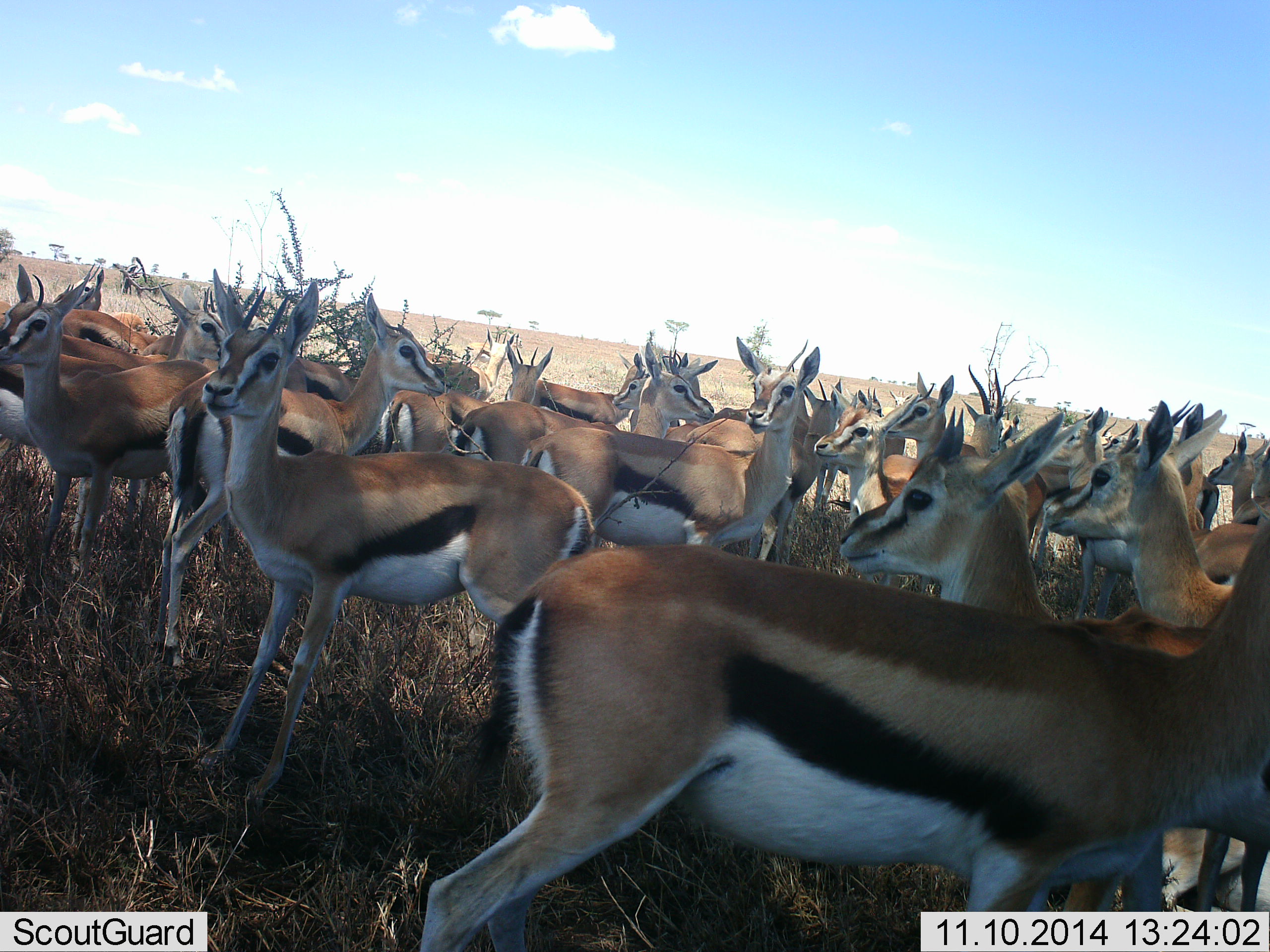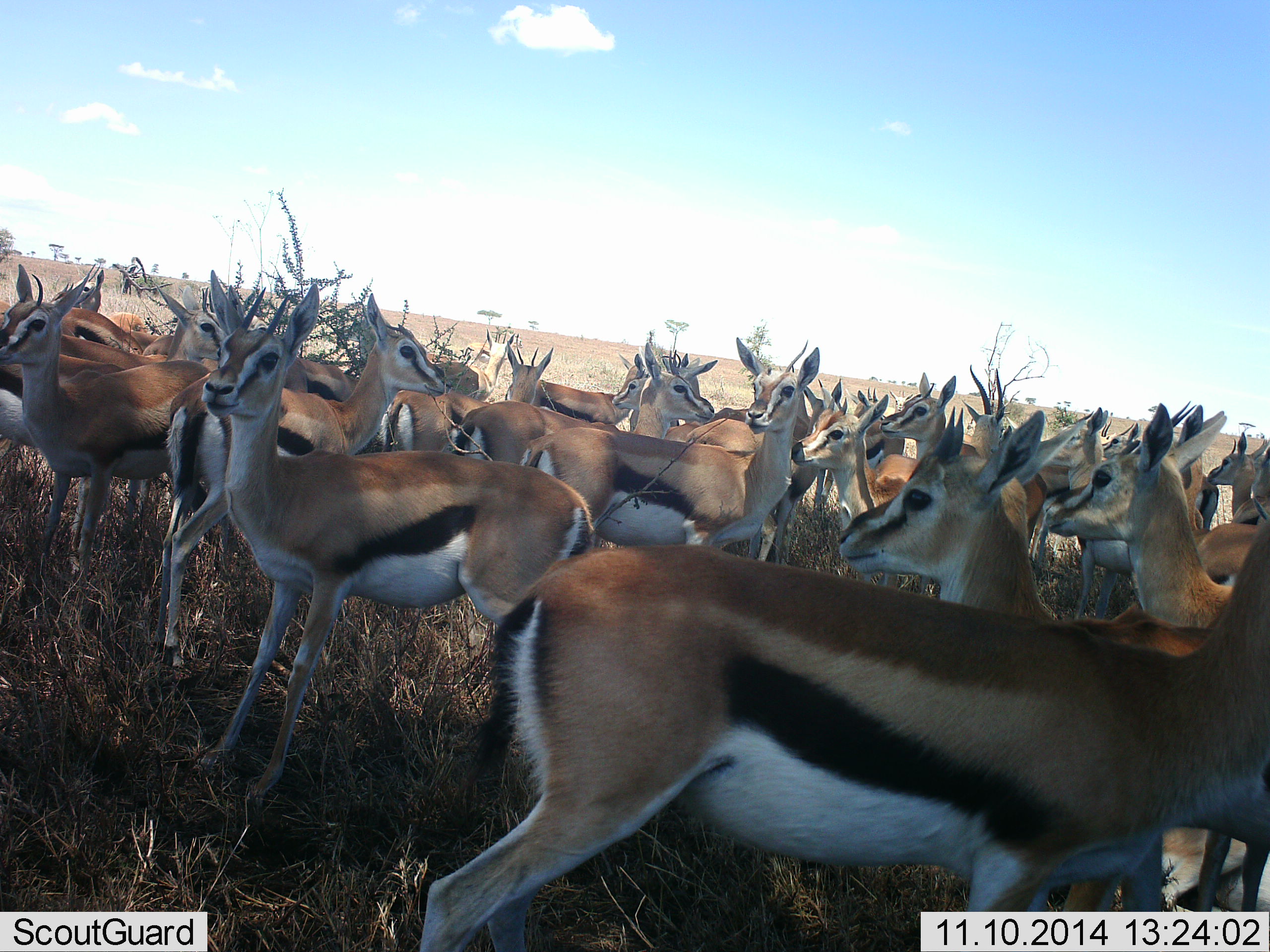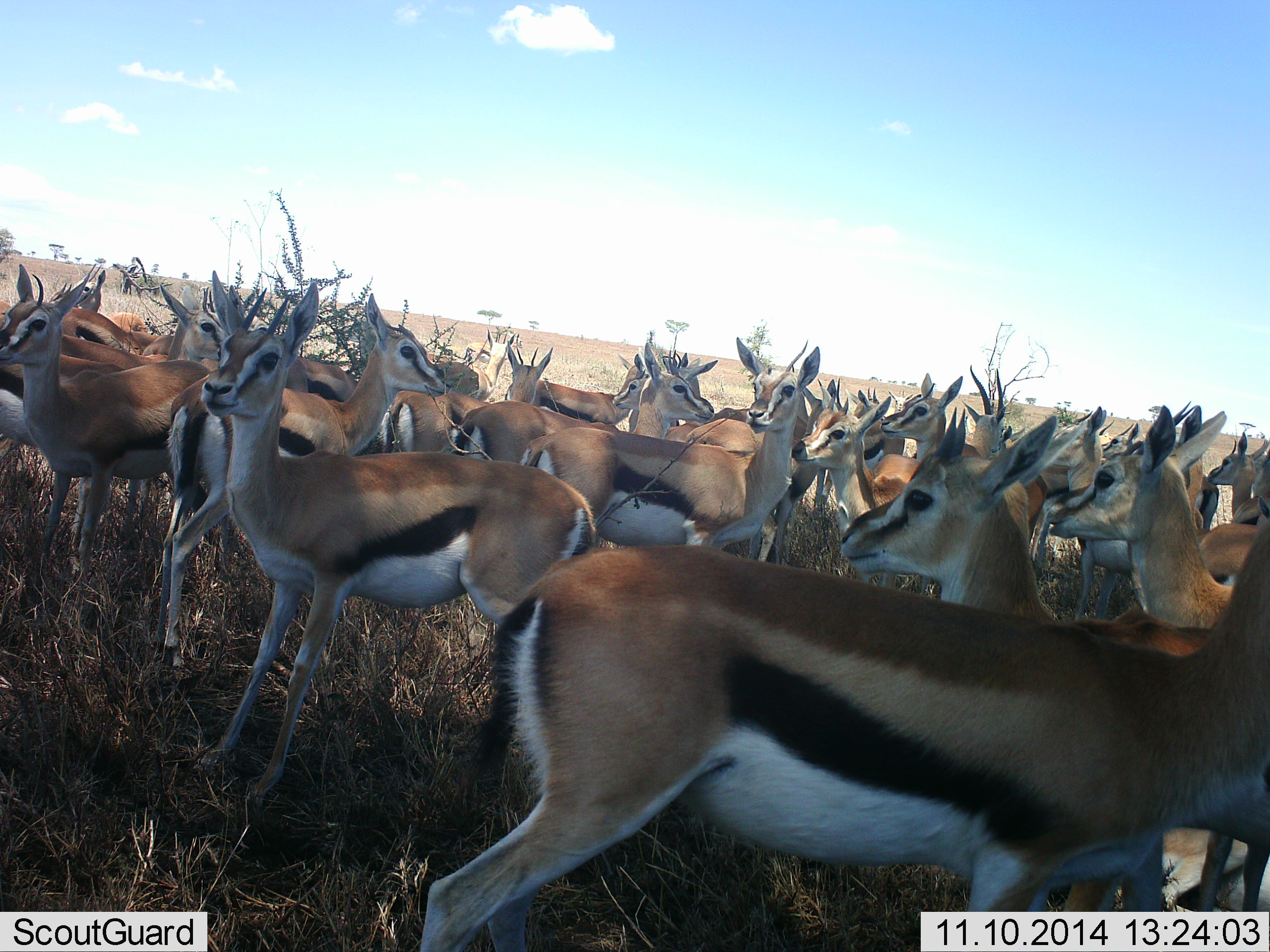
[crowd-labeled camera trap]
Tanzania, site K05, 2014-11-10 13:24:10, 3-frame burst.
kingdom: Animalia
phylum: Chordata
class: Mammalia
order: Artiodactyla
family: Bovidae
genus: Eudorcas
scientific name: Eudorcas thomsonii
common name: thomson's gazelle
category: gazellethomsons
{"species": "gazellethomsons (thomson's gazelle) (Eudorcas thomsonii)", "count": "11-50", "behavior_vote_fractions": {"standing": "100%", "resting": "0%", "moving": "0%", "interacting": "10%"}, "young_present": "10%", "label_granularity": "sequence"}